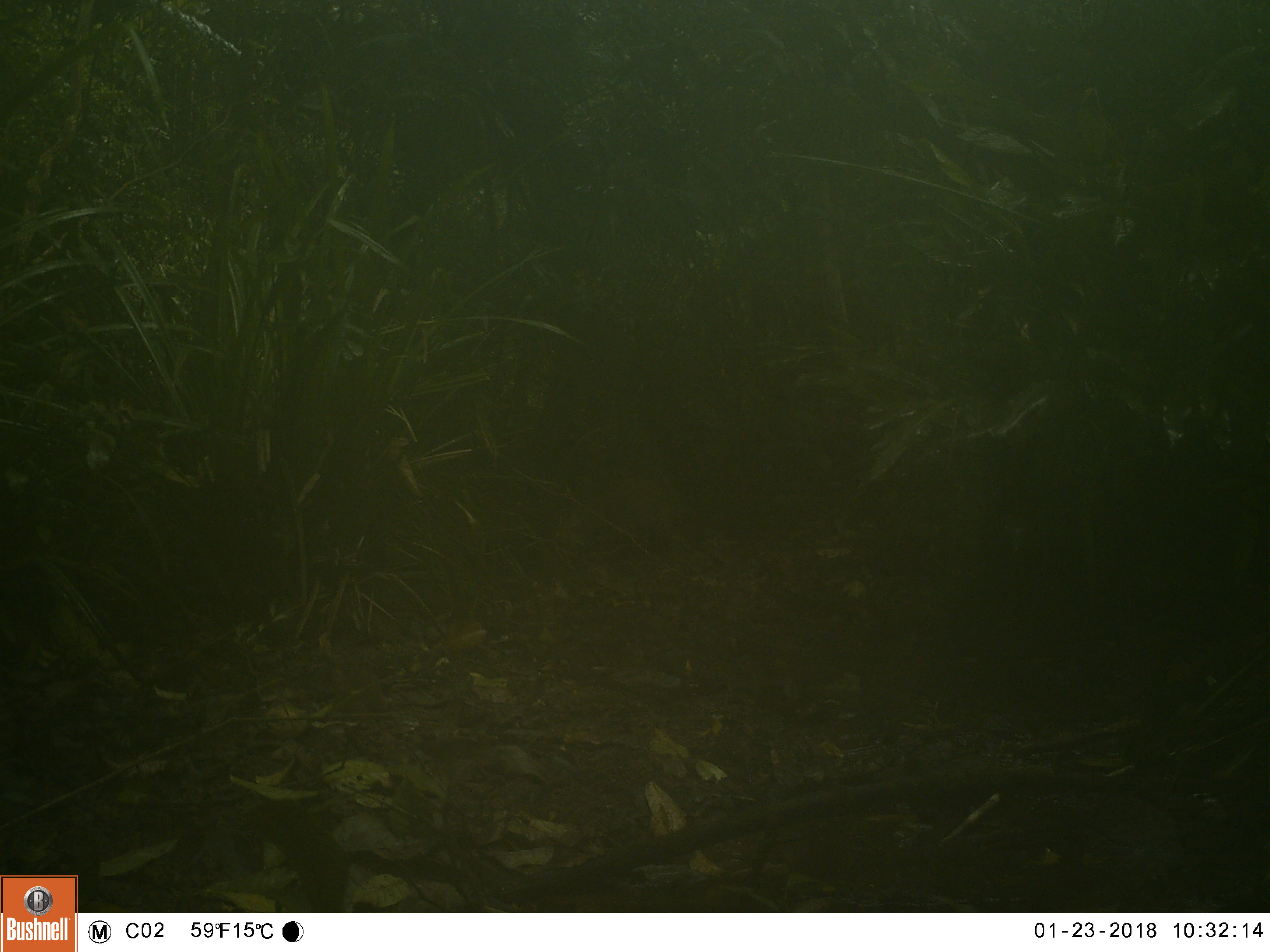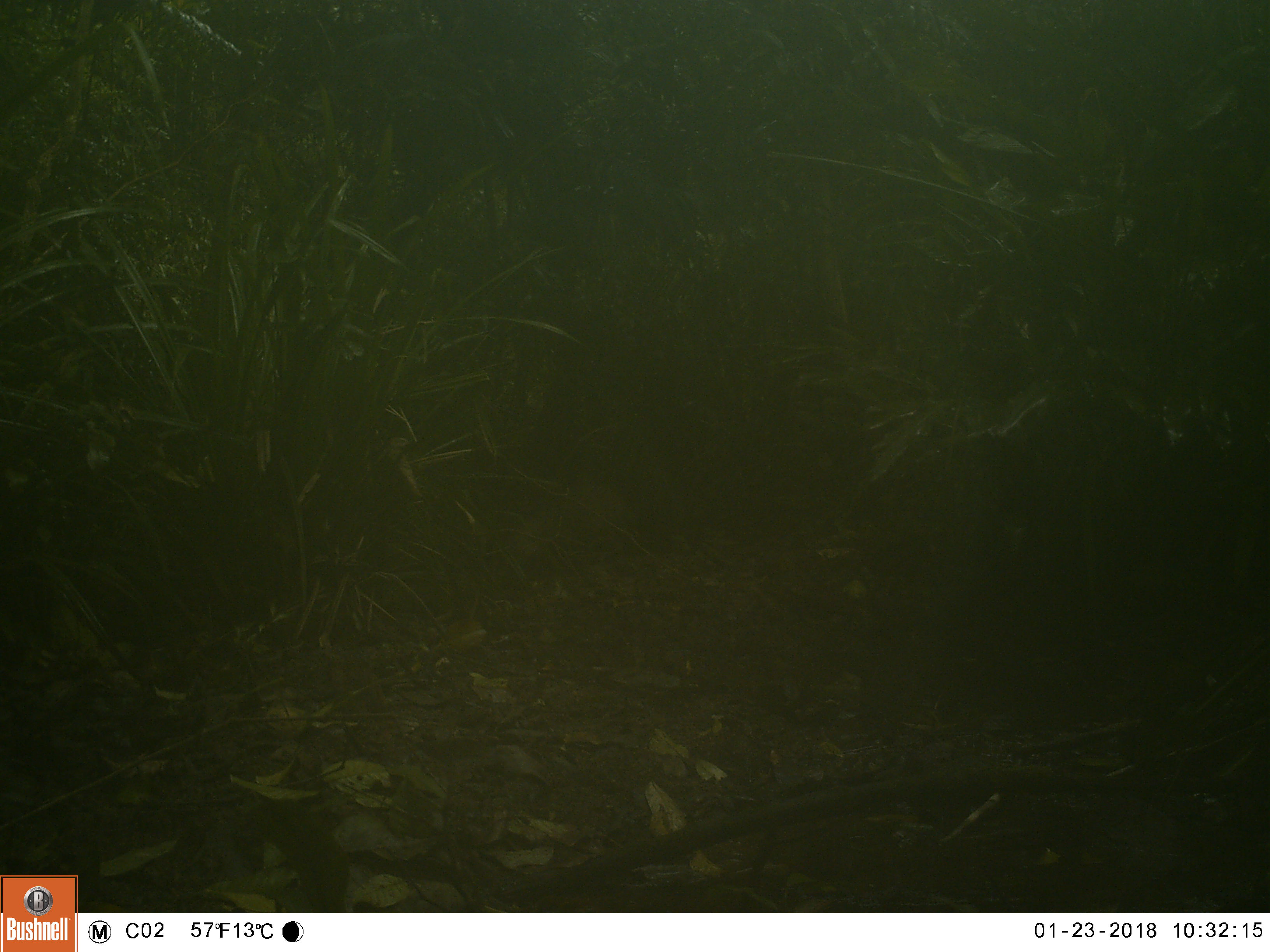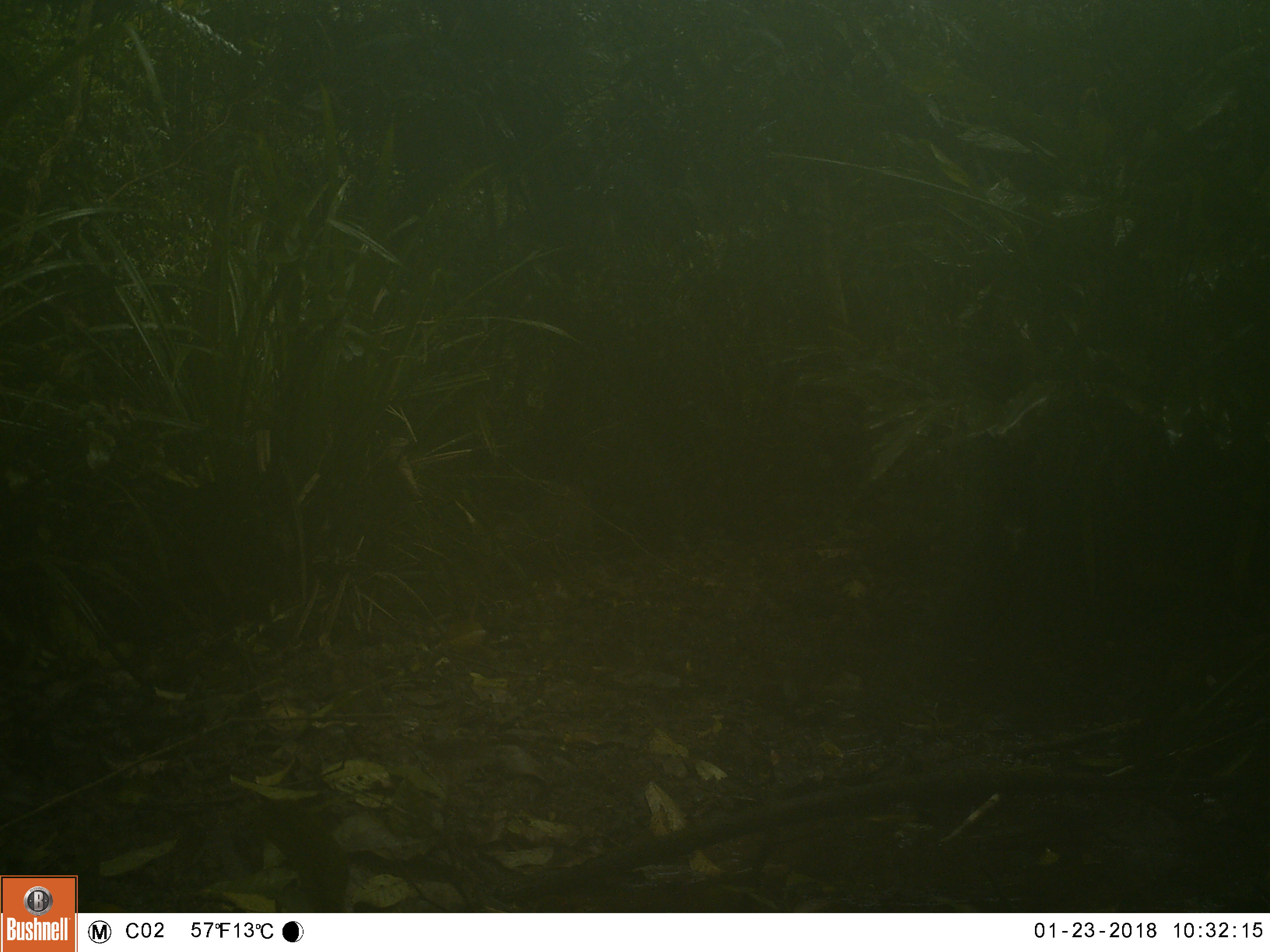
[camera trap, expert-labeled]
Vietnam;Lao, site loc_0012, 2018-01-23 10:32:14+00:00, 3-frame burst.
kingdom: Animalia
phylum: Chordata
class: Mammalia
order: Artiodactyla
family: Suidae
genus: Sus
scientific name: Sus scrofa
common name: eurasian wild pig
Eurasian wild pig (Sus scrofa). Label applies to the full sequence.